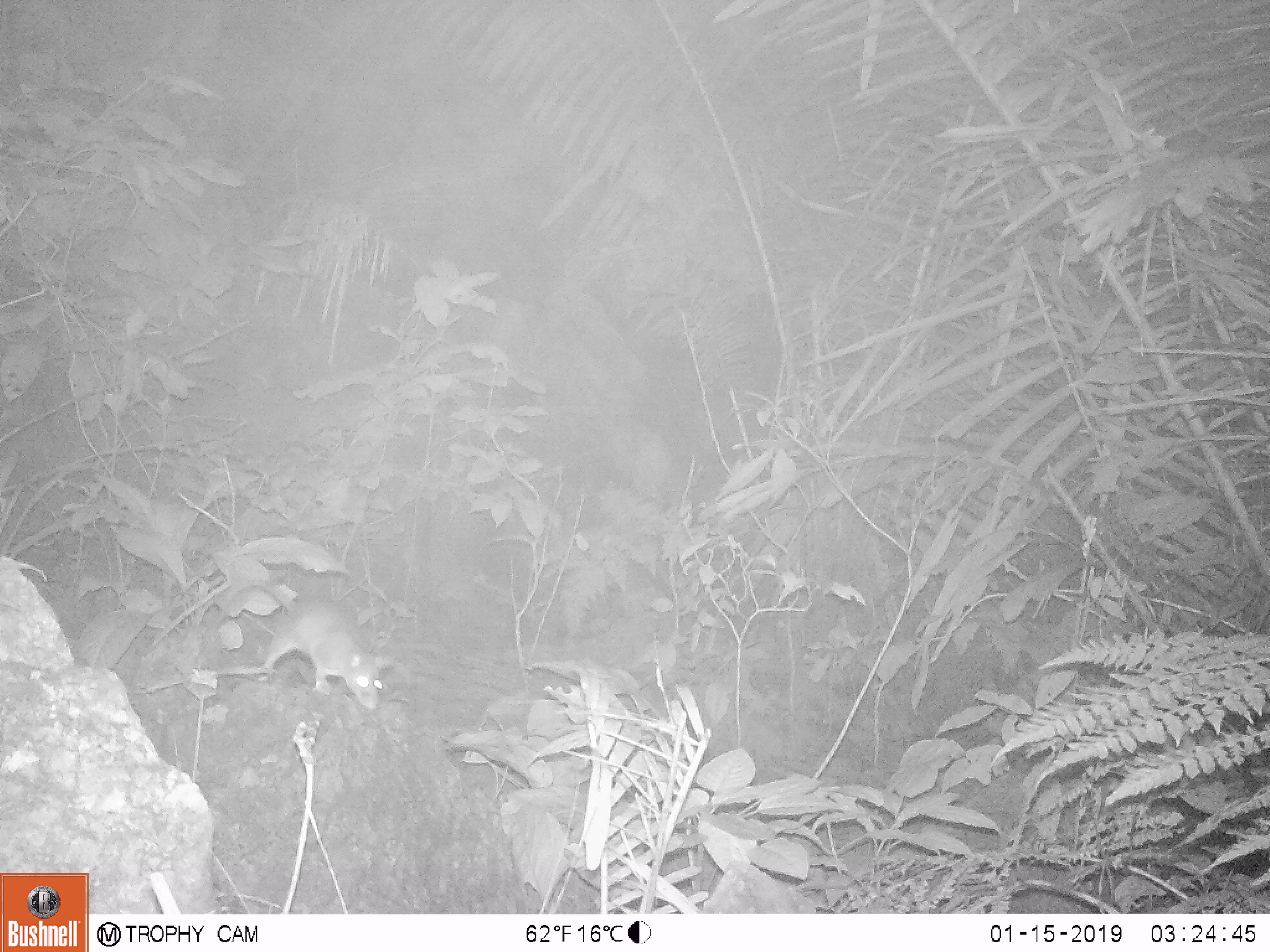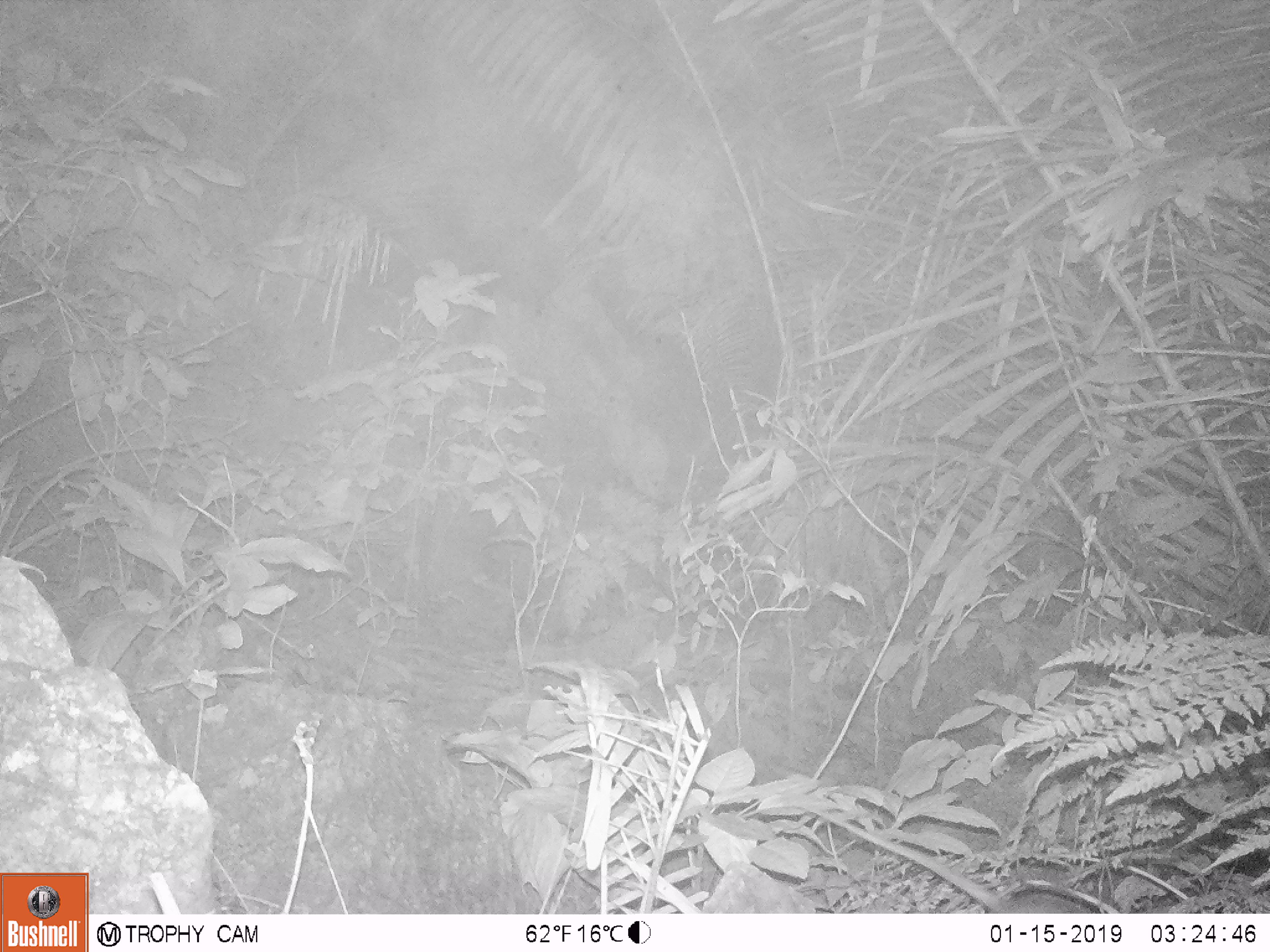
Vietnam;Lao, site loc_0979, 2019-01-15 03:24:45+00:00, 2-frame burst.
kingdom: Animalia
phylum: Chordata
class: Mammalia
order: Rodentia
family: Muridae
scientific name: Muridae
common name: old-world mice and rats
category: unidentified murid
Unidentified murid (old-world mice and rats) (Muridae). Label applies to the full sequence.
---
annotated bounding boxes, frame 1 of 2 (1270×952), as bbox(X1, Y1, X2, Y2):
unidentified murid: bbox(212, 581, 381, 710)